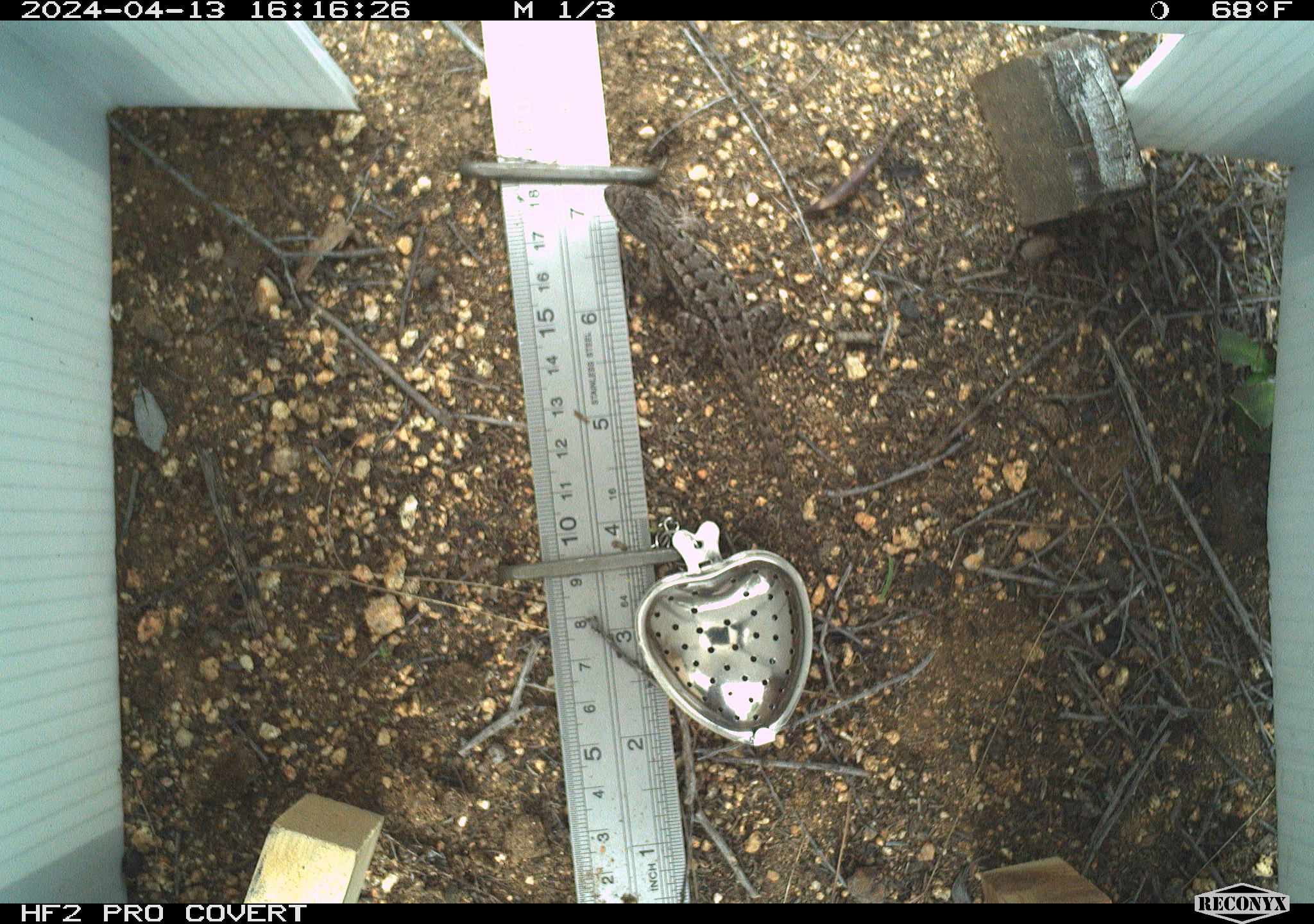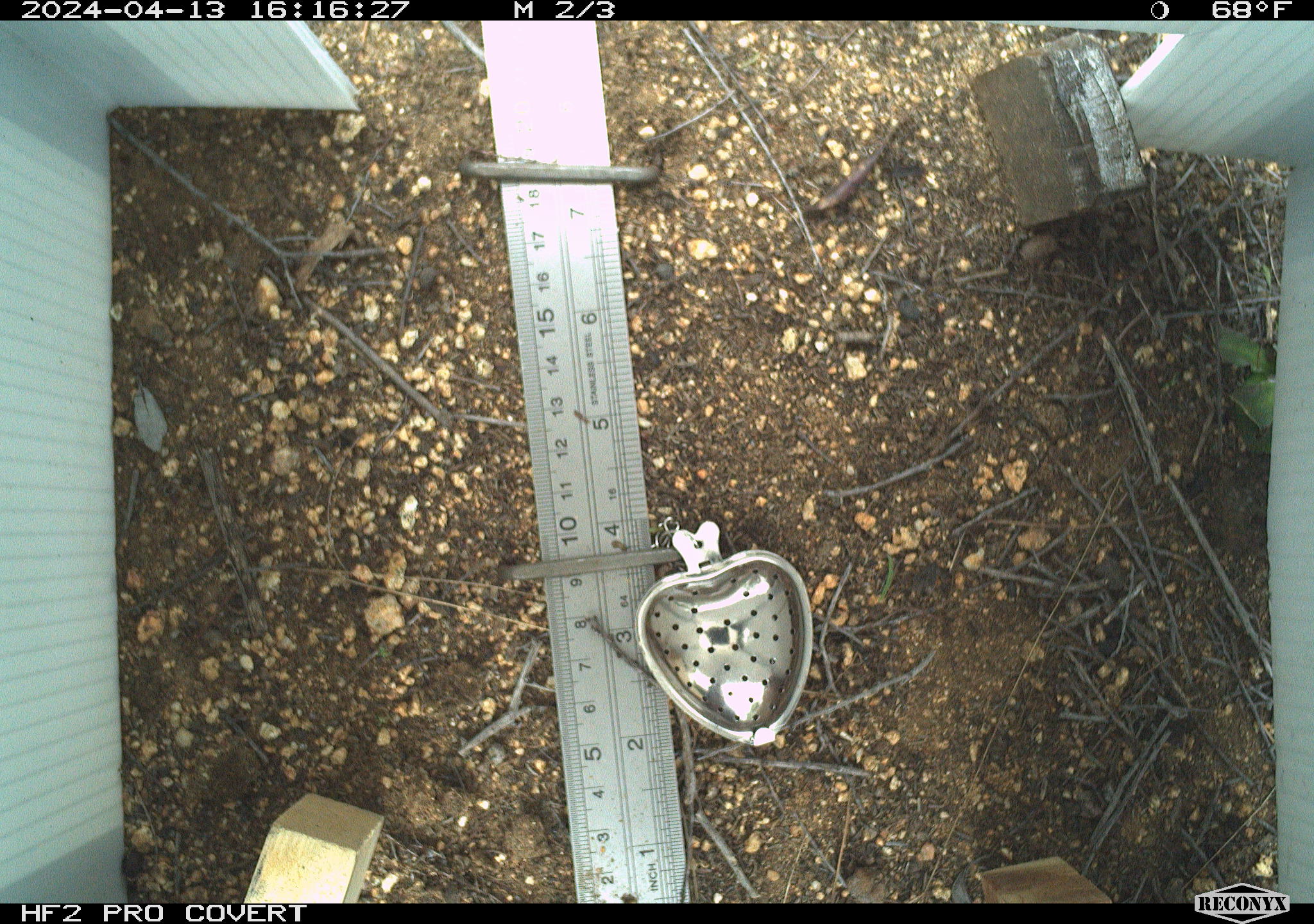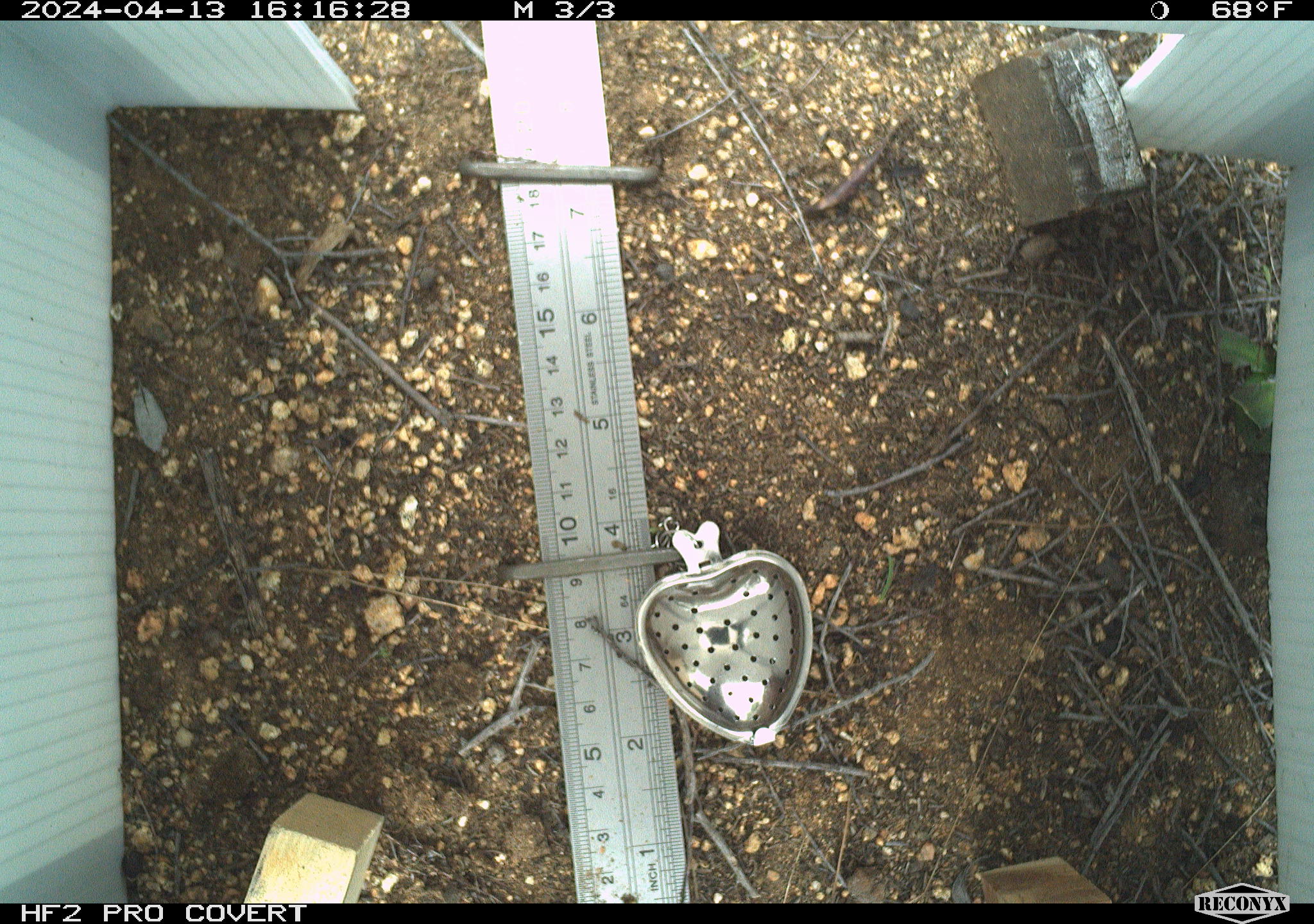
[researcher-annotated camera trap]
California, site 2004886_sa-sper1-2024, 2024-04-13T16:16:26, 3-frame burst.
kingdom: Animalia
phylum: Chordata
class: Reptilia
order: Squamata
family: Phrynosomatidae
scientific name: Phrynosomatidae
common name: phrynosomatid lizards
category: phrynosomatidae family